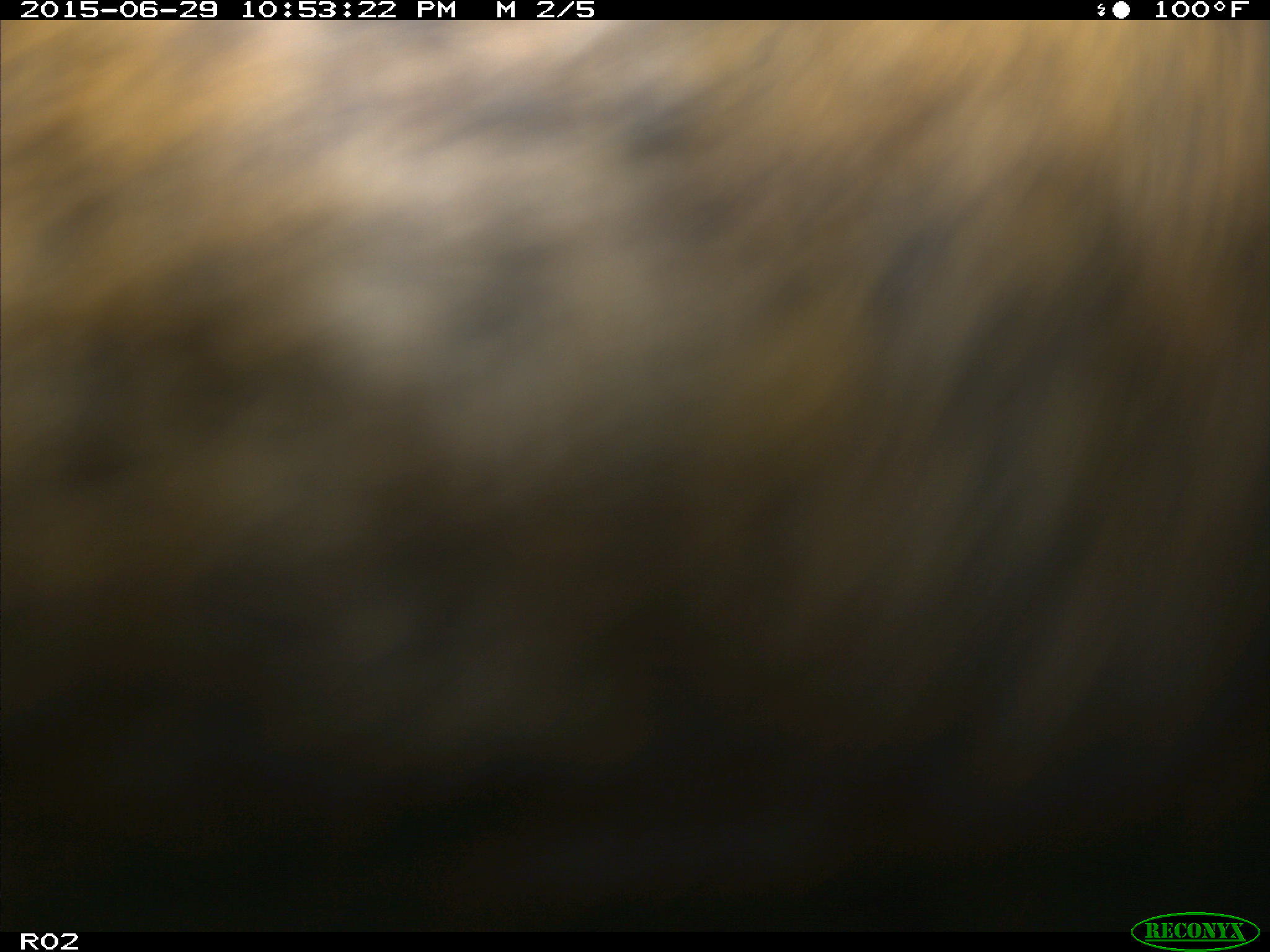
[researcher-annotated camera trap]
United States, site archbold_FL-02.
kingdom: Animalia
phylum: Chordata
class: Mammalia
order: Artiodactyla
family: Bovidae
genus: Bos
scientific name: Bos taurus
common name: domestic cow